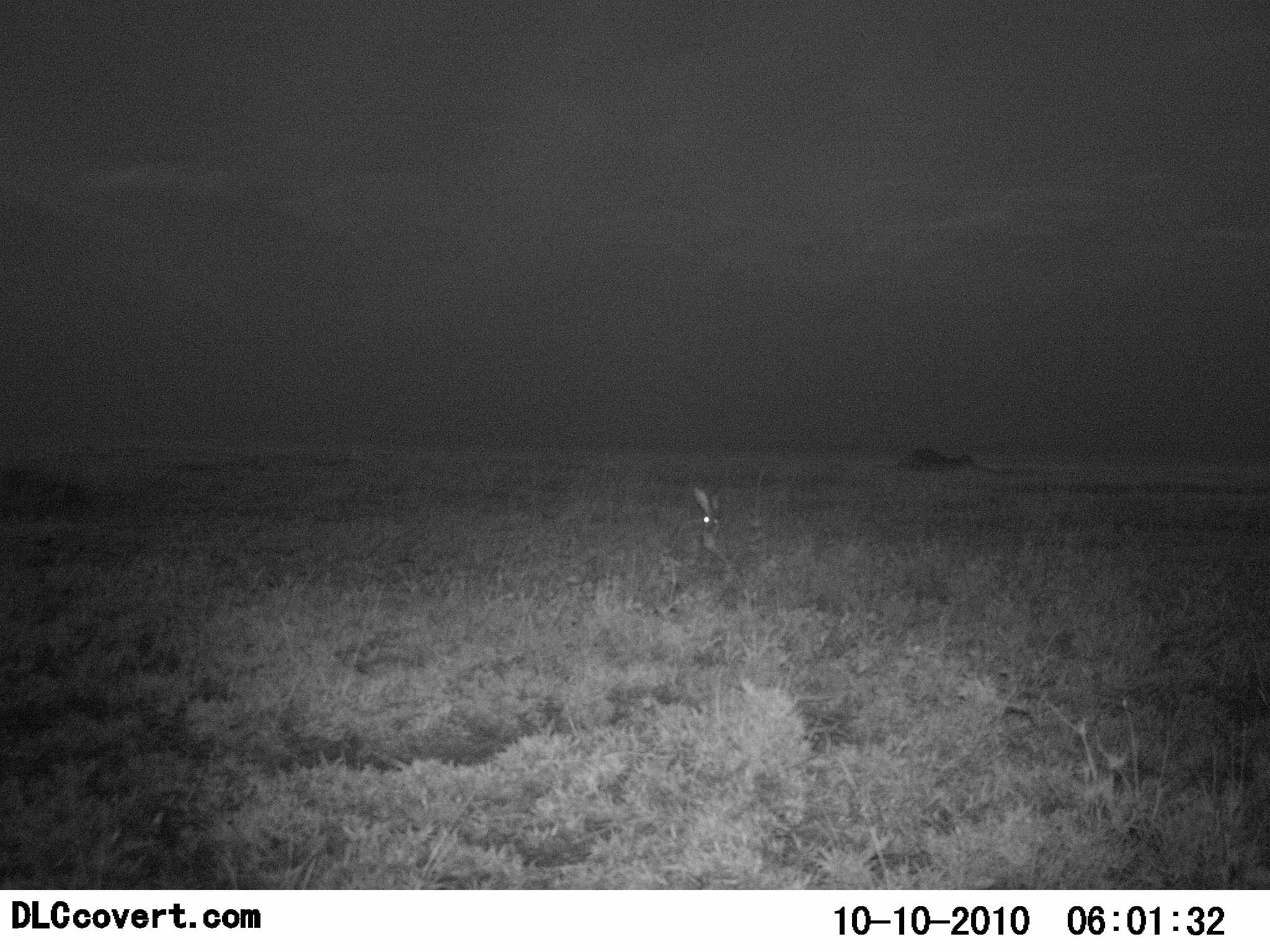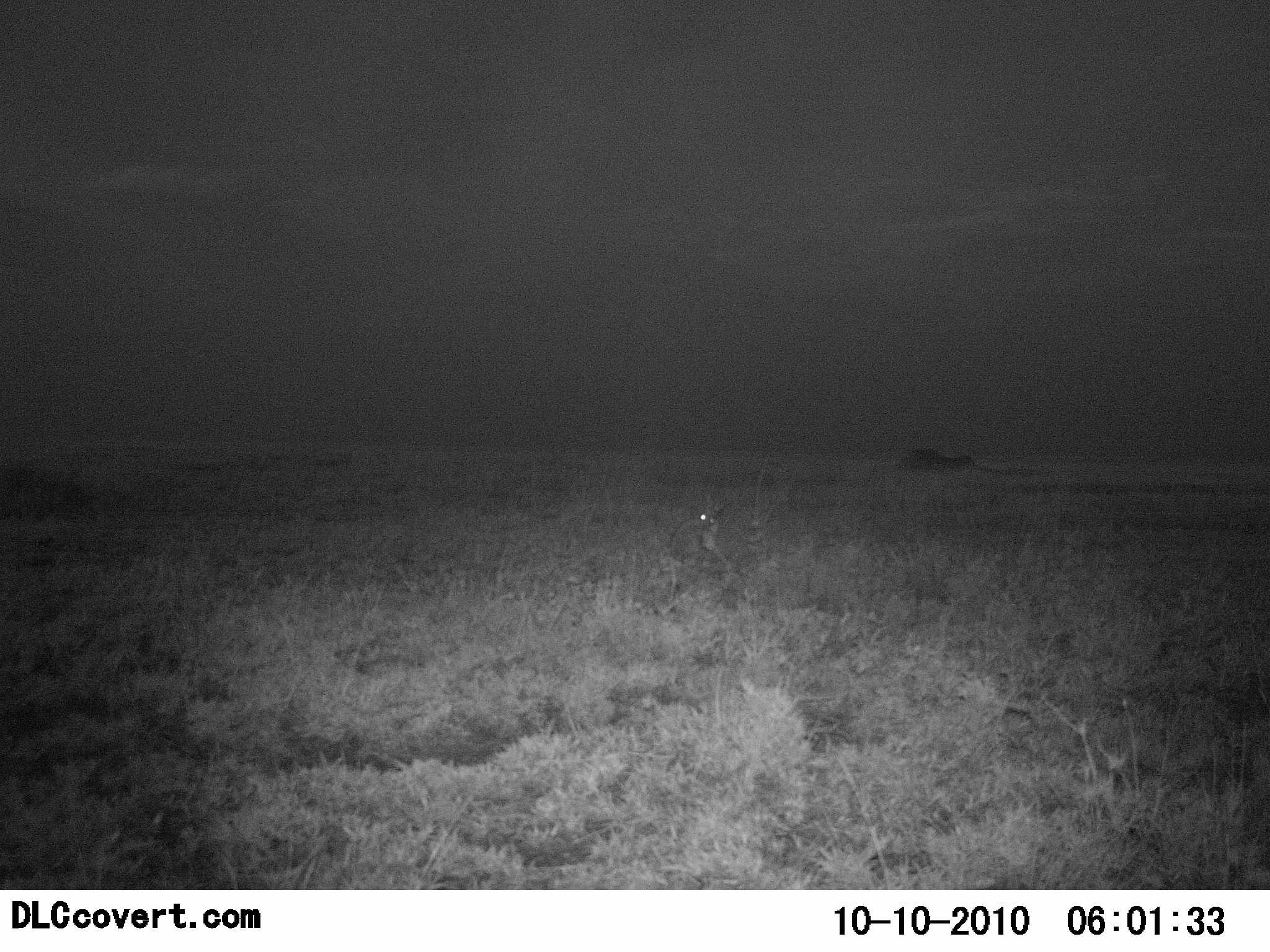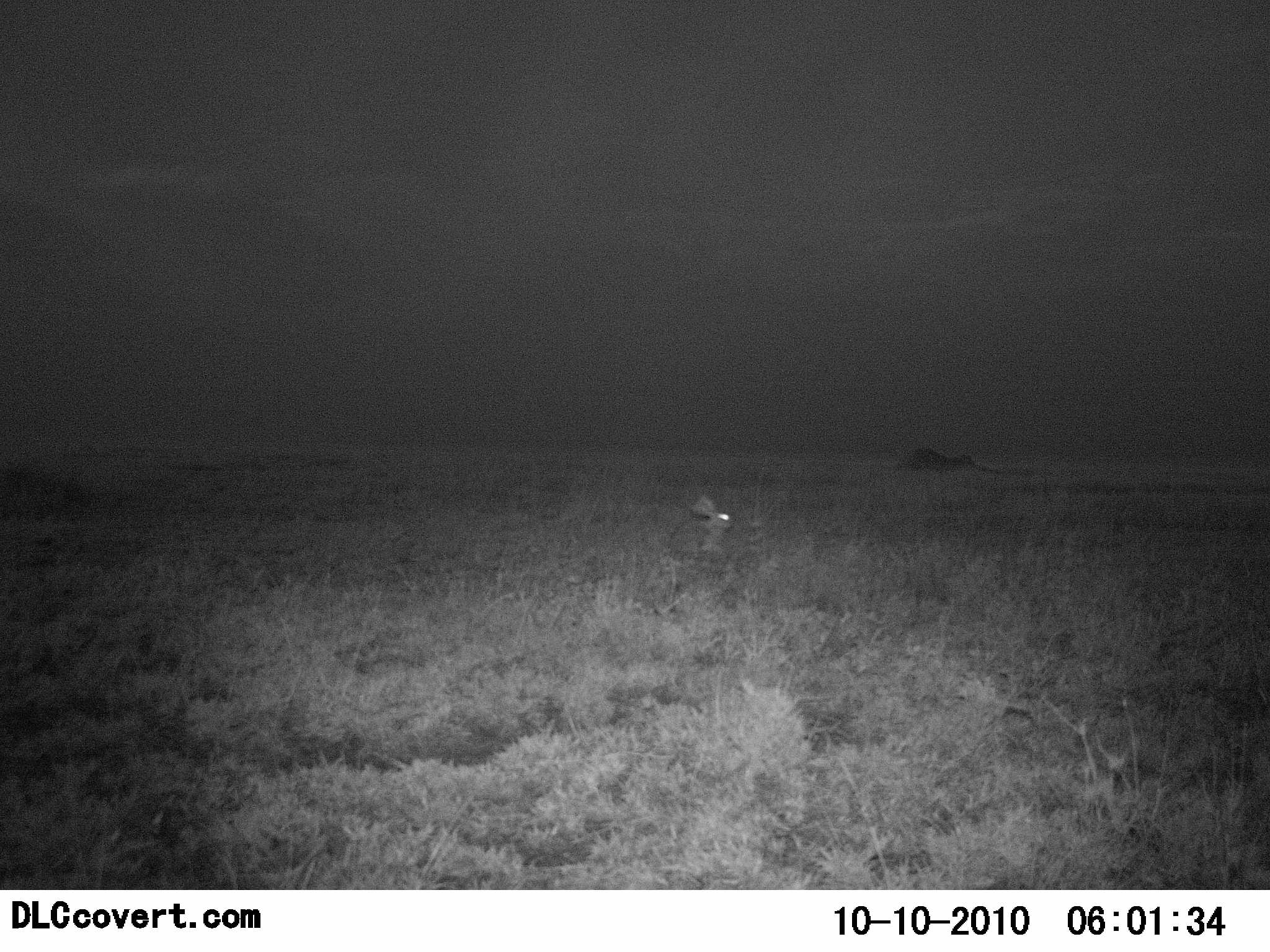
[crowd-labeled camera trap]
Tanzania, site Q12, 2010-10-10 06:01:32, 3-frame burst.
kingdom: Animalia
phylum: Chordata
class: Mammalia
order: Lagomorpha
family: Leporidae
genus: Lepus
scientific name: Lepus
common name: hare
Hare (Lepus), count 1. Behavior (volunteer vote fractions): standing 71%, resting 21%, moving 7%, interacting 7%. Young present (vote fraction): 0%. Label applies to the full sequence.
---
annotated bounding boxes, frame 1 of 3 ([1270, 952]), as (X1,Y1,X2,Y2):
animal: (664,483,732,573)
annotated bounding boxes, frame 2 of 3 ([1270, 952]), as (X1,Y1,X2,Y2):
animal: (666,494,736,570)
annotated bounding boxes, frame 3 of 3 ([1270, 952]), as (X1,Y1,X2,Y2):
animal: (666,494,734,562)